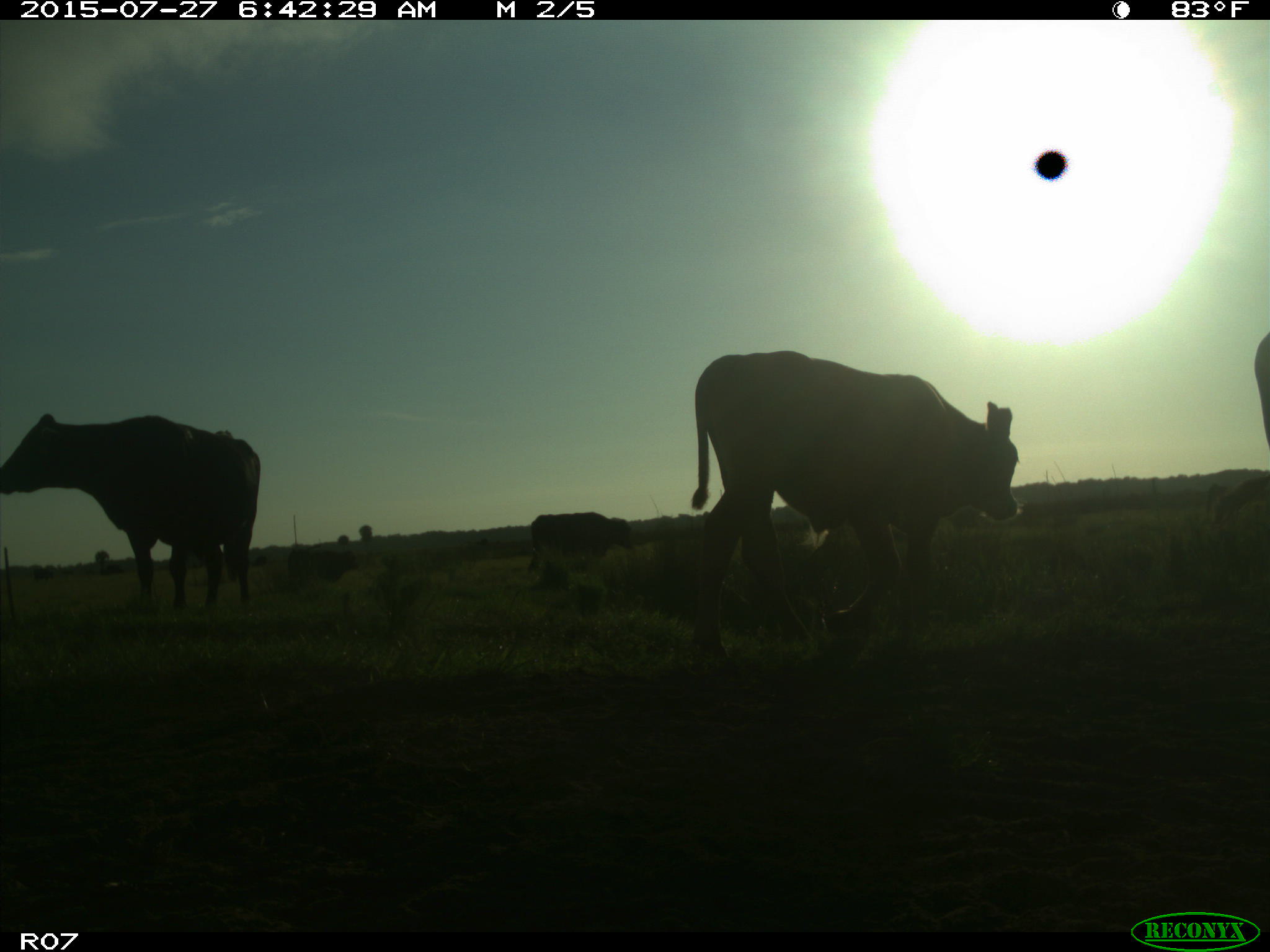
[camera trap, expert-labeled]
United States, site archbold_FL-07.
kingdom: Animalia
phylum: Chordata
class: Mammalia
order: Artiodactyla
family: Bovidae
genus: Bos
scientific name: Bos taurus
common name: domestic cow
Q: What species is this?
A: Bos taurus (domestic cow).